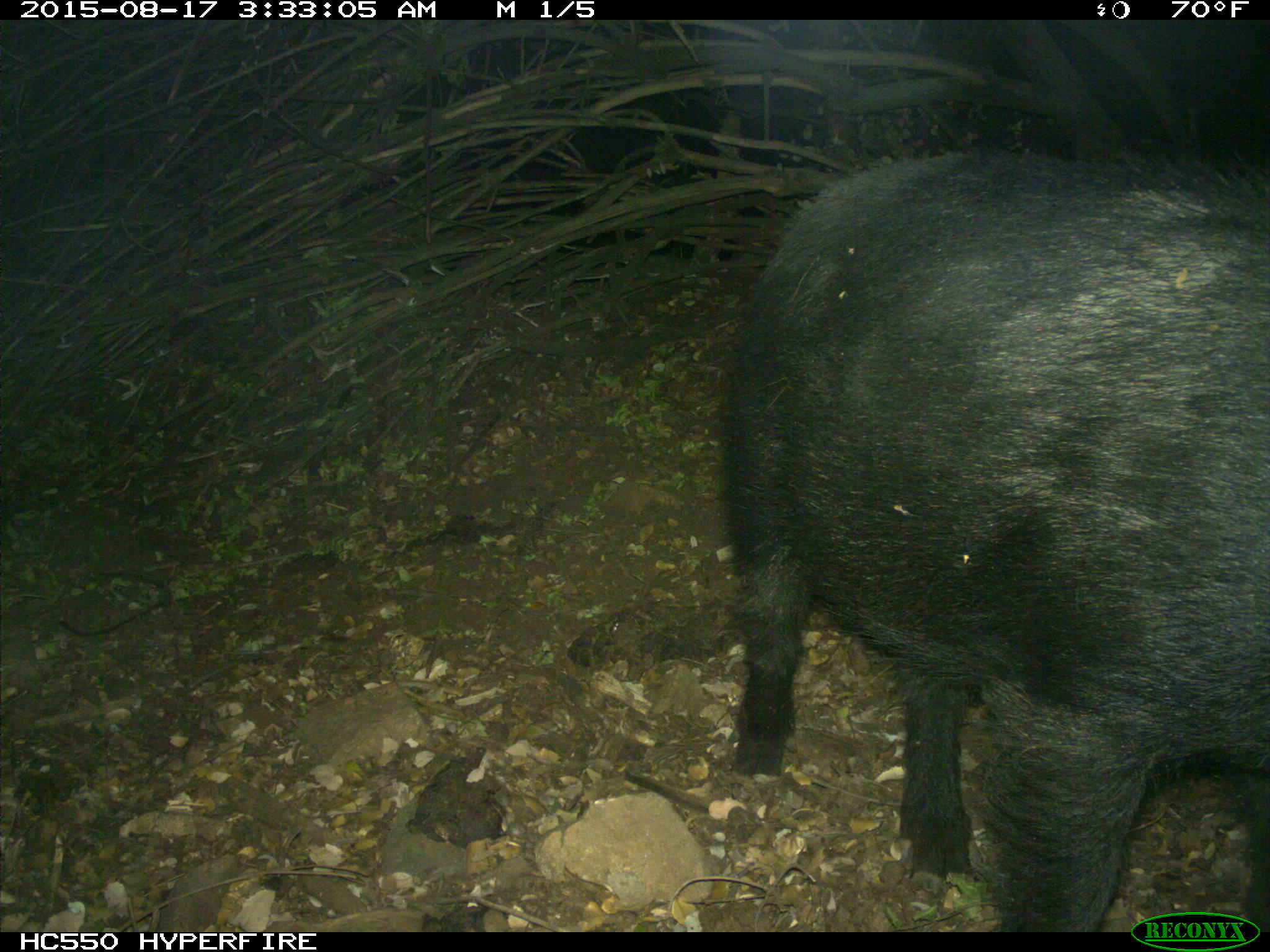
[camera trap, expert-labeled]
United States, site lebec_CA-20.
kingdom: Animalia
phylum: Chordata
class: Mammalia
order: Artiodactyla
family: Suidae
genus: Sus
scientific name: Sus scrofa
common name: wild boar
Sus scrofa (wild boar).